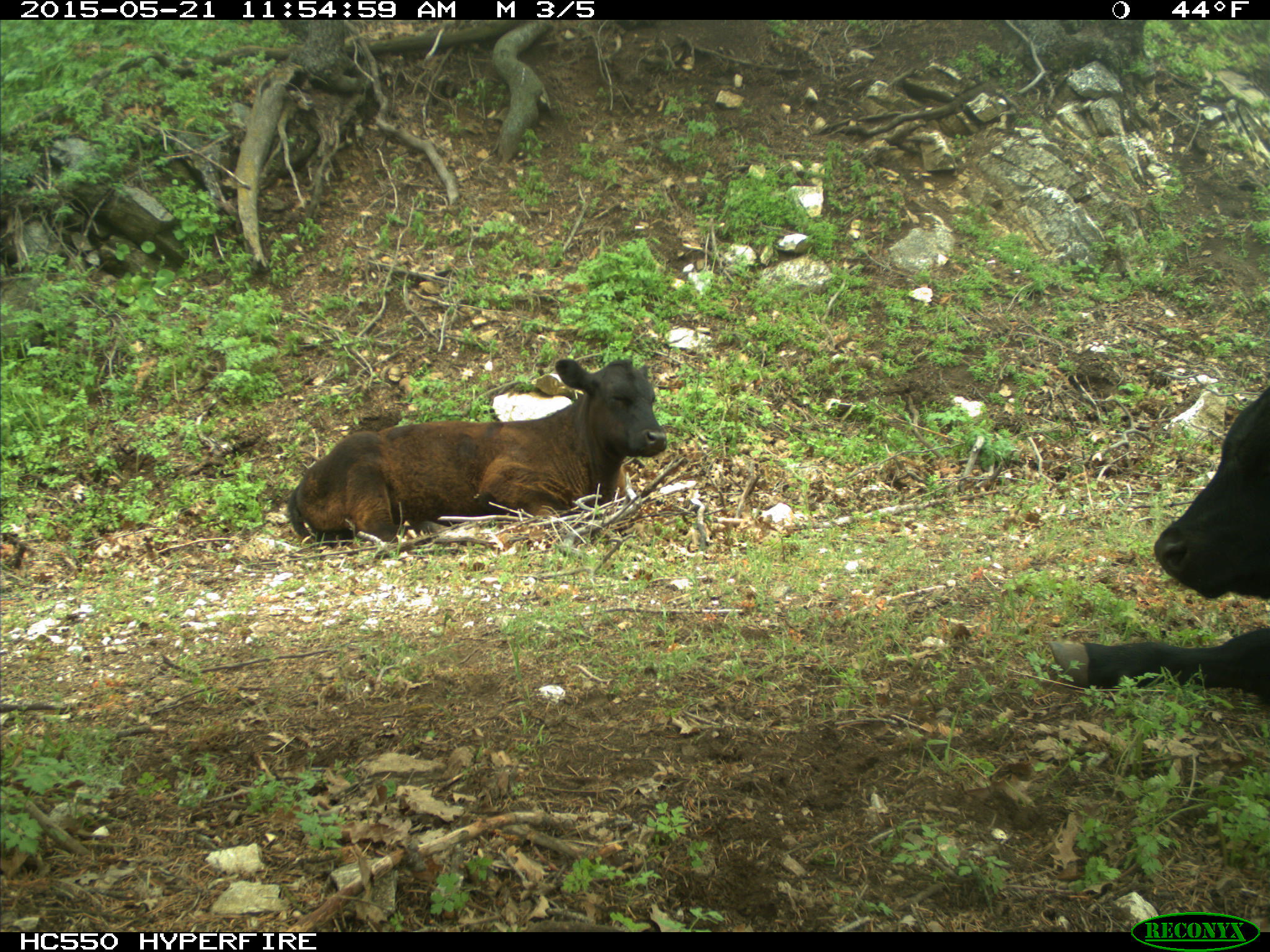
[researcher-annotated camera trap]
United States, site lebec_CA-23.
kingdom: Animalia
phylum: Chordata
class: Mammalia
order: Artiodactyla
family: Bovidae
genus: Bos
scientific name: Bos taurus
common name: domestic cow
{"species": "Bos taurus (domestic cow)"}